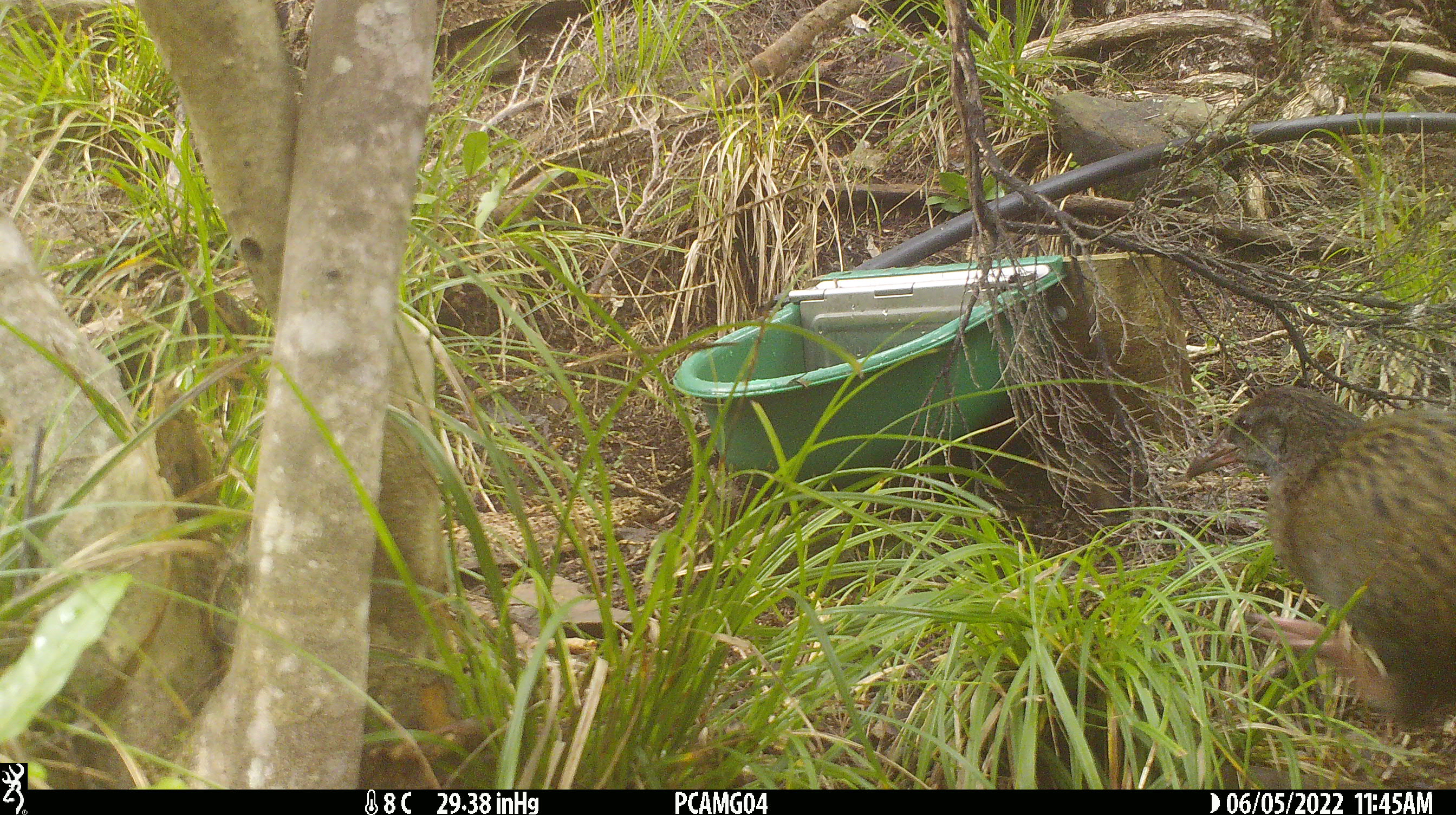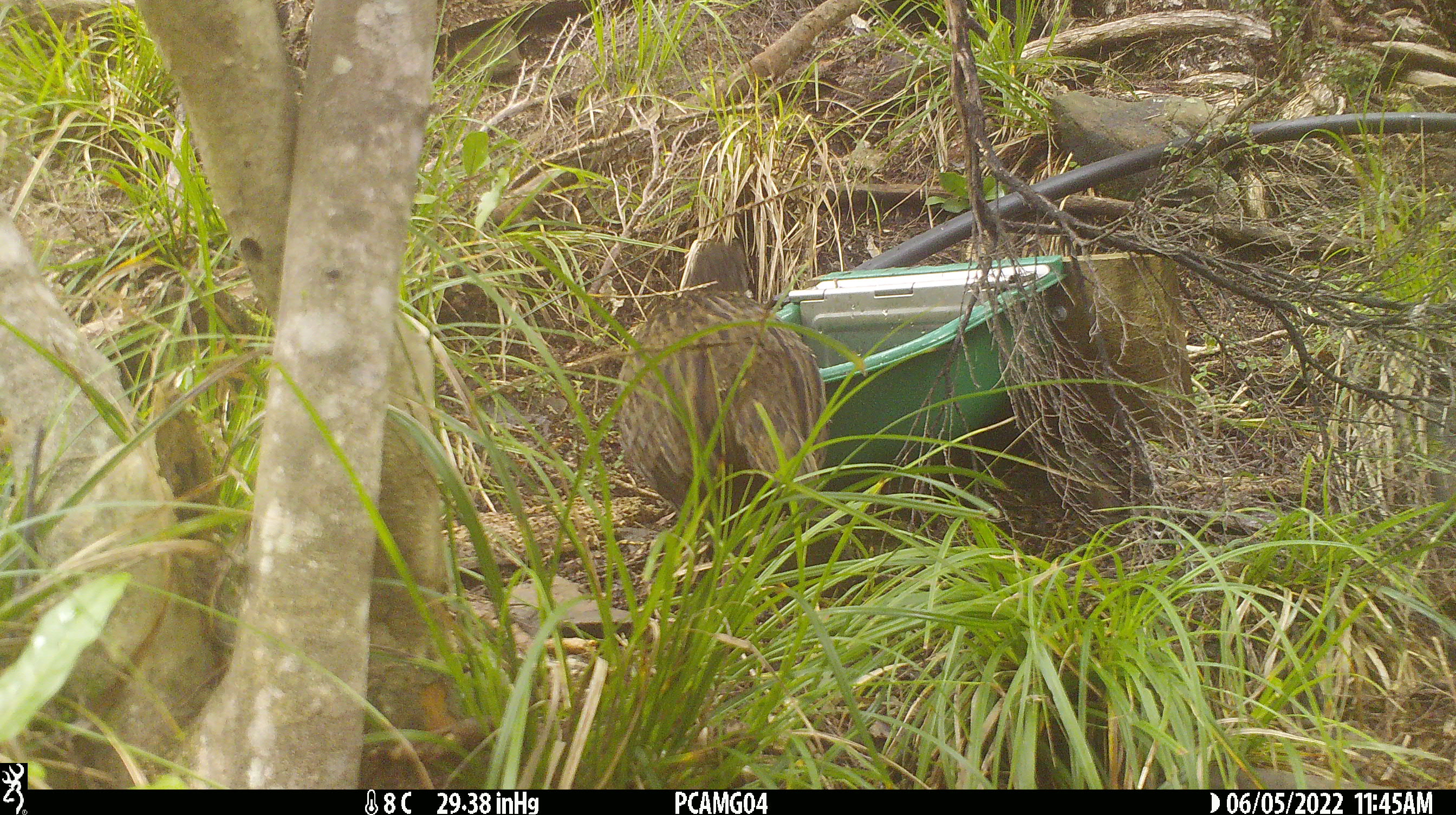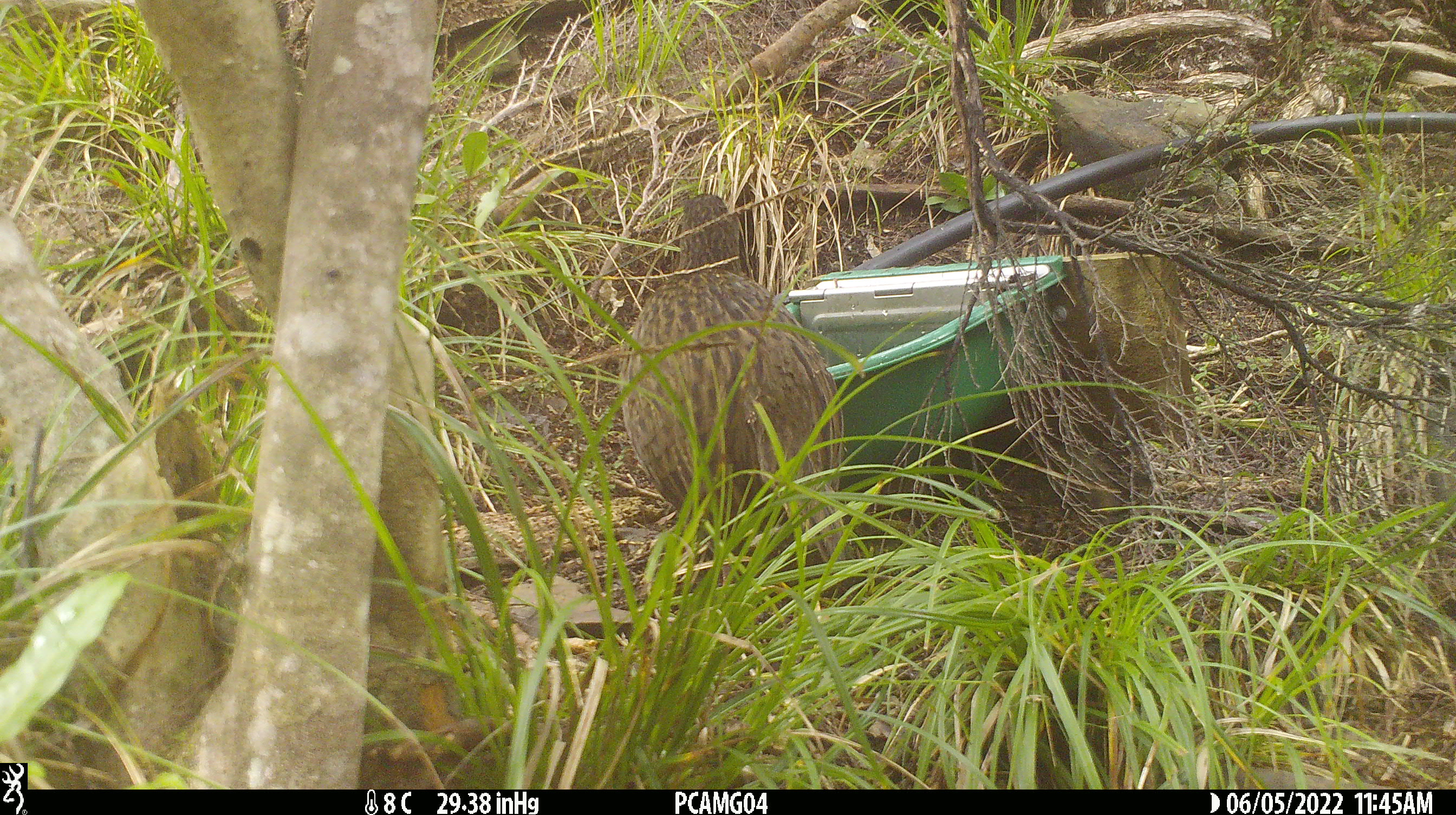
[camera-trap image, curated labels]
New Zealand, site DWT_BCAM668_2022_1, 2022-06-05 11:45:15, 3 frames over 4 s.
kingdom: Animalia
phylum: Chordata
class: Aves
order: Gruiformes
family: Rallidae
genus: Gallirallus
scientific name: Gallirallus australis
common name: weka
Weka (Gallirallus australis).